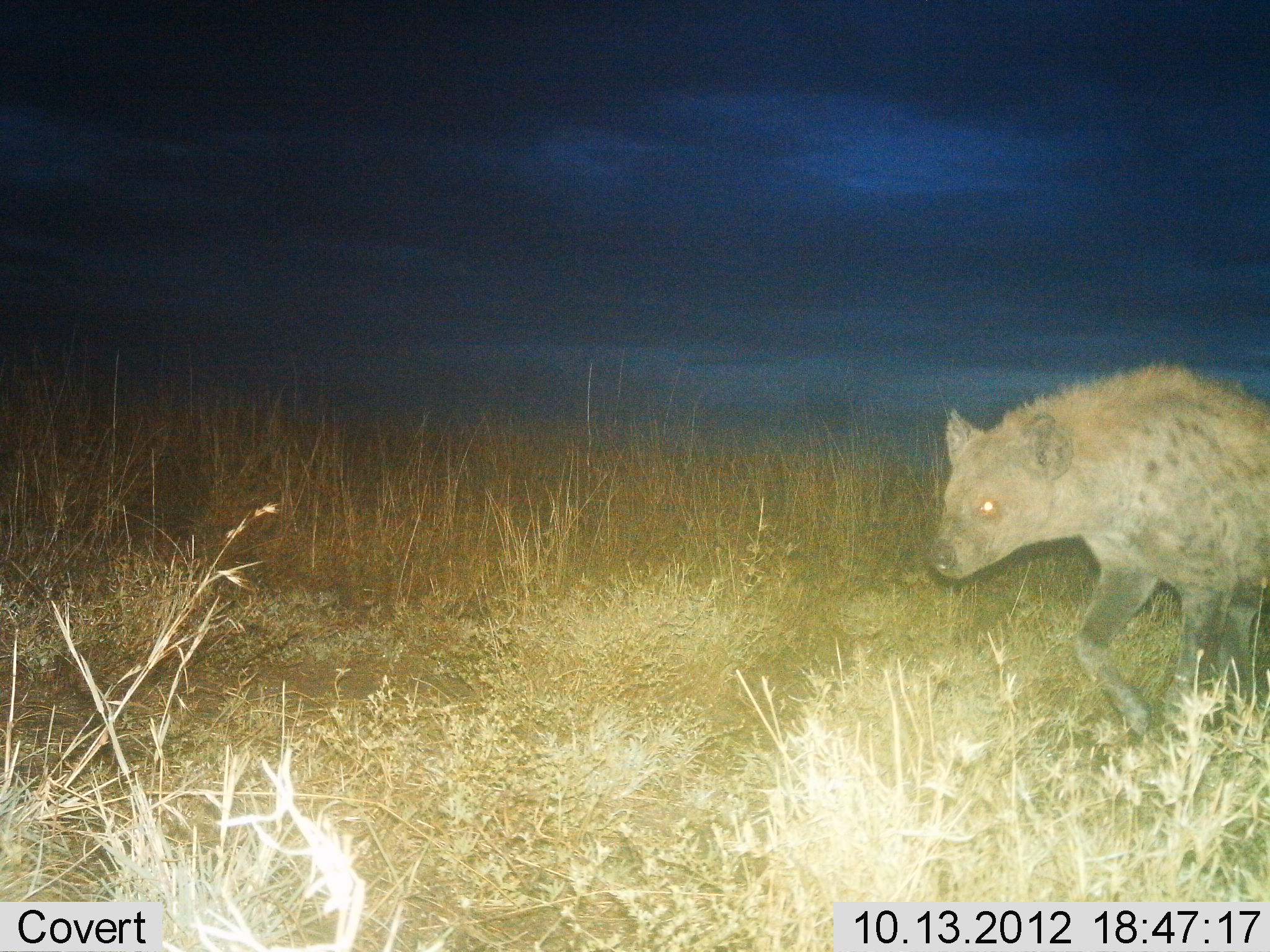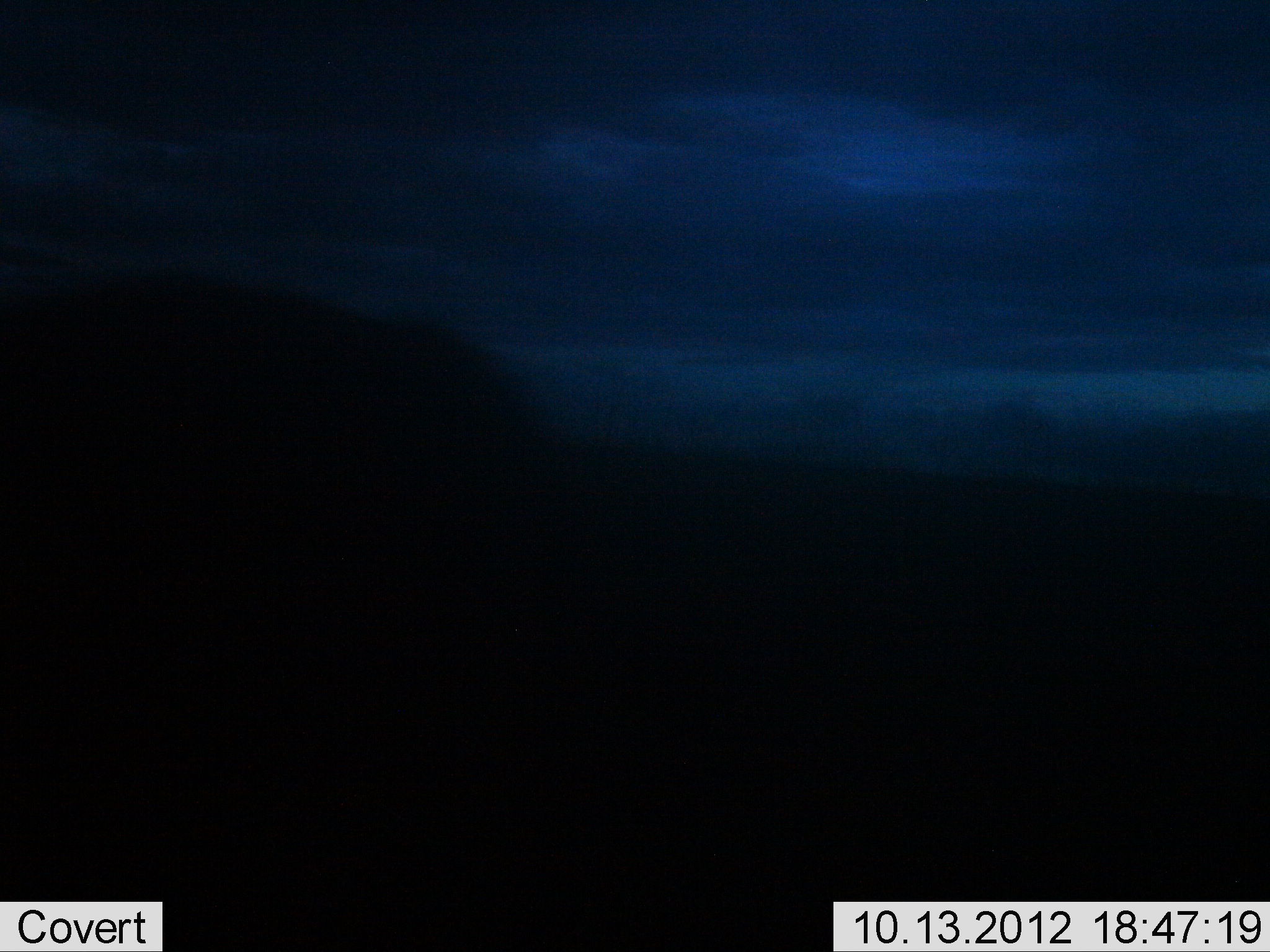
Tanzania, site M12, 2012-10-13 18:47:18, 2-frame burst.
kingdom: Animalia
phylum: Chordata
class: Mammalia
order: Carnivora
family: Hyaenidae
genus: Crocuta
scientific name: Crocuta crocuta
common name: spotted hyena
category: hyenaspotted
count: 1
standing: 0%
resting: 0%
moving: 100%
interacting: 0%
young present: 0%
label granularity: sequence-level